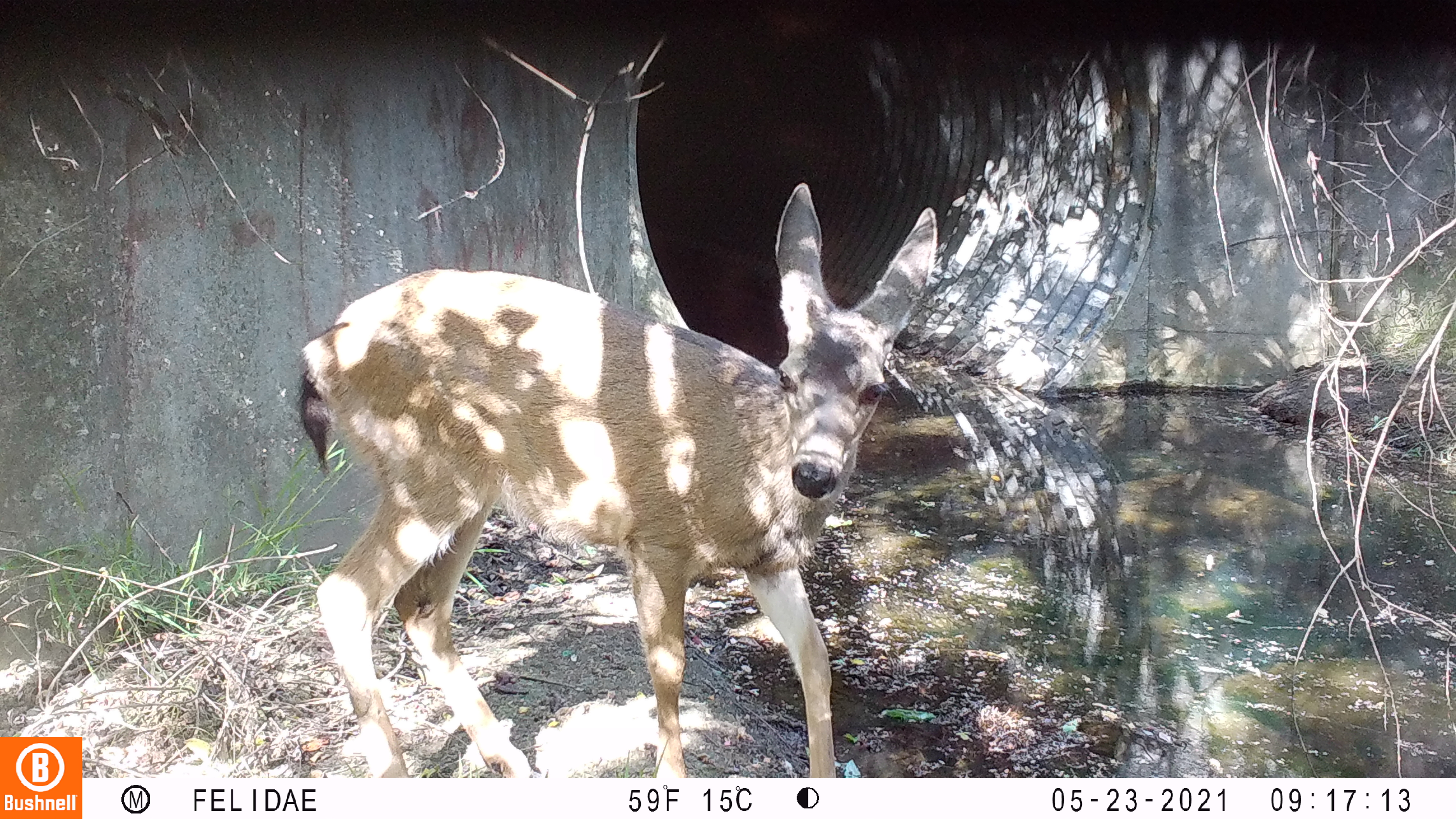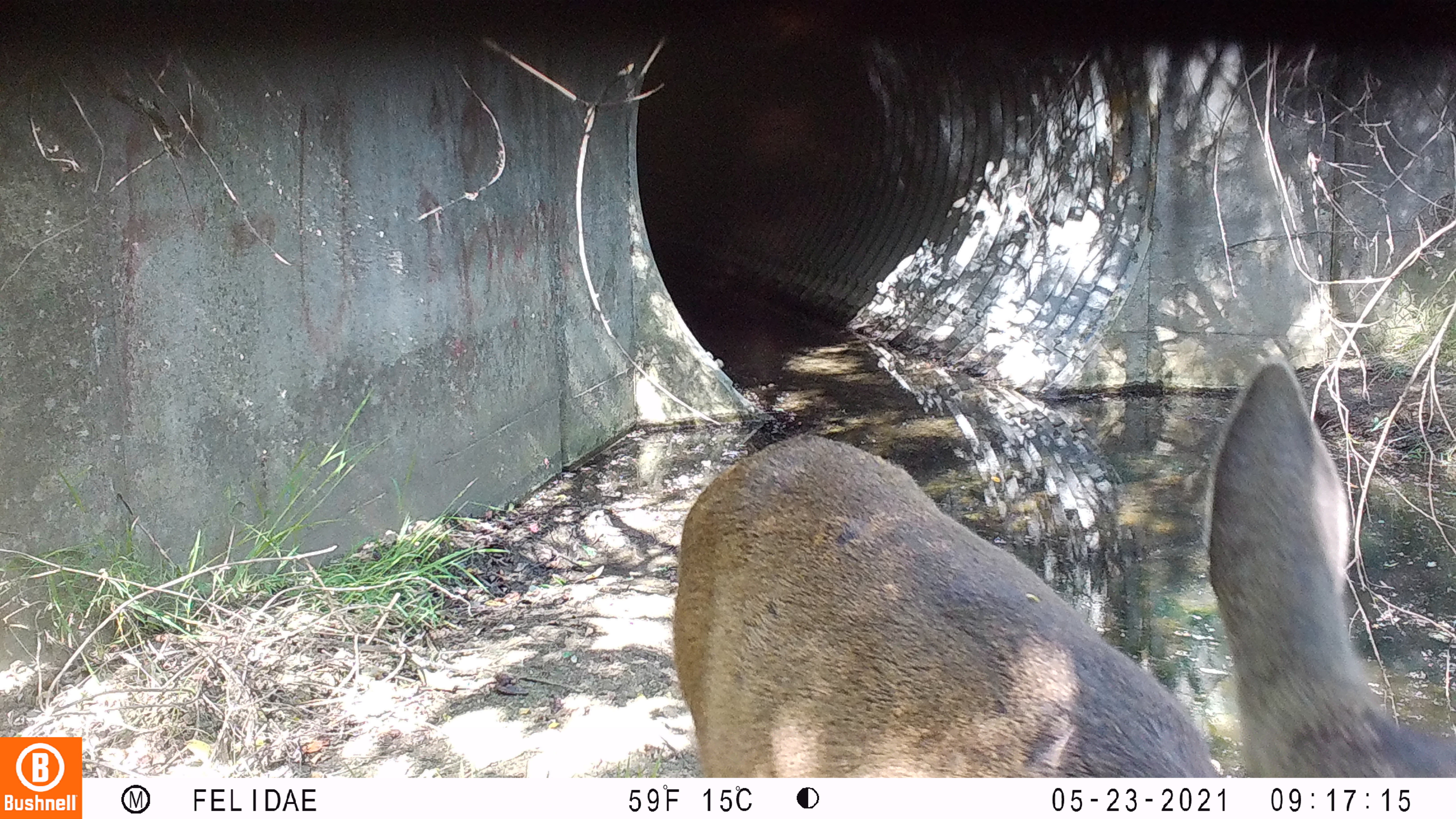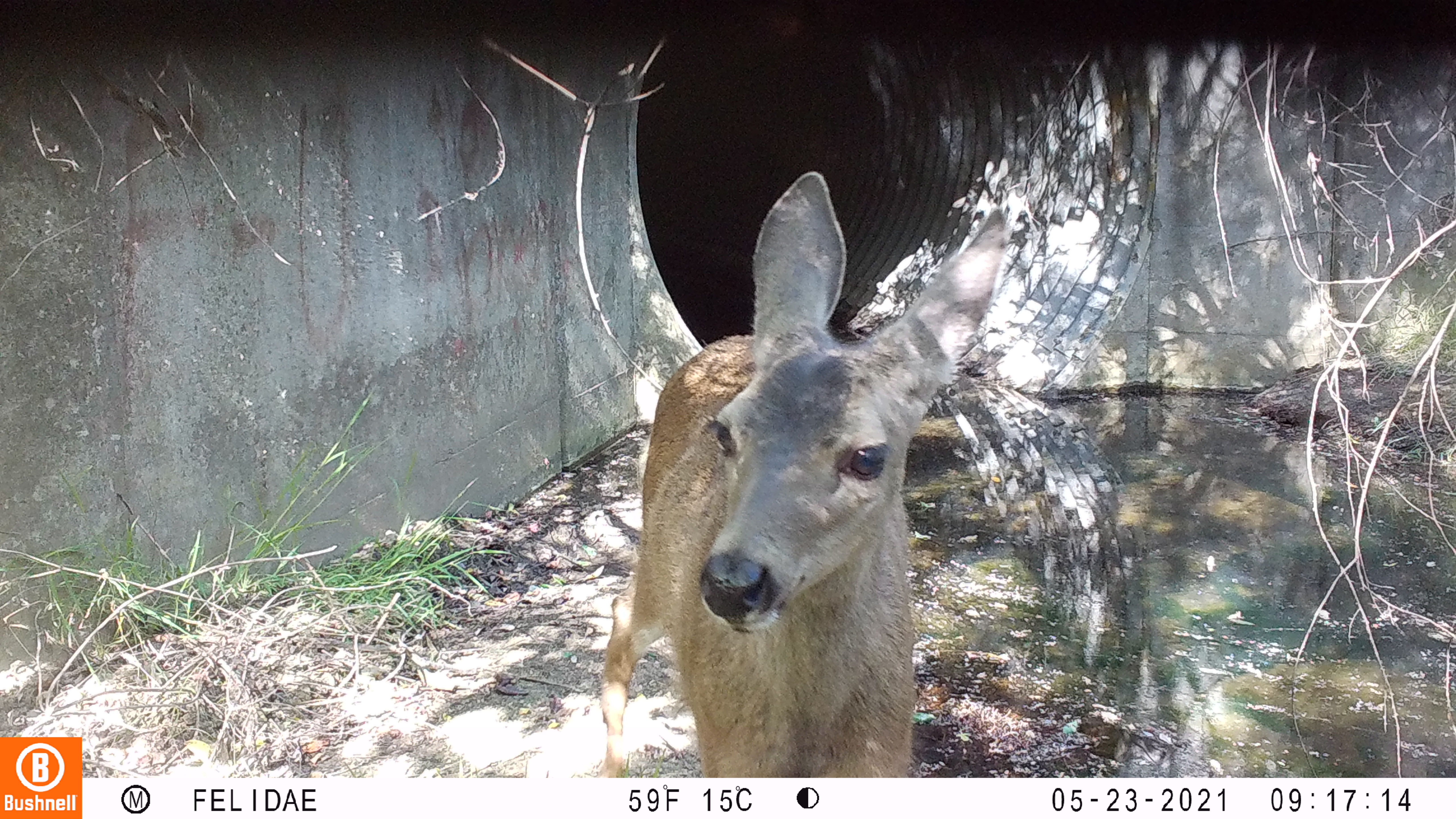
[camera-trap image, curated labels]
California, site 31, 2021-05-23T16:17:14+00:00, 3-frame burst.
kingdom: Animalia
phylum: Chordata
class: Mammalia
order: Artiodactyla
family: Cervidae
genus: Odocoileus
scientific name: Odocoileus hemionus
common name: mule deer